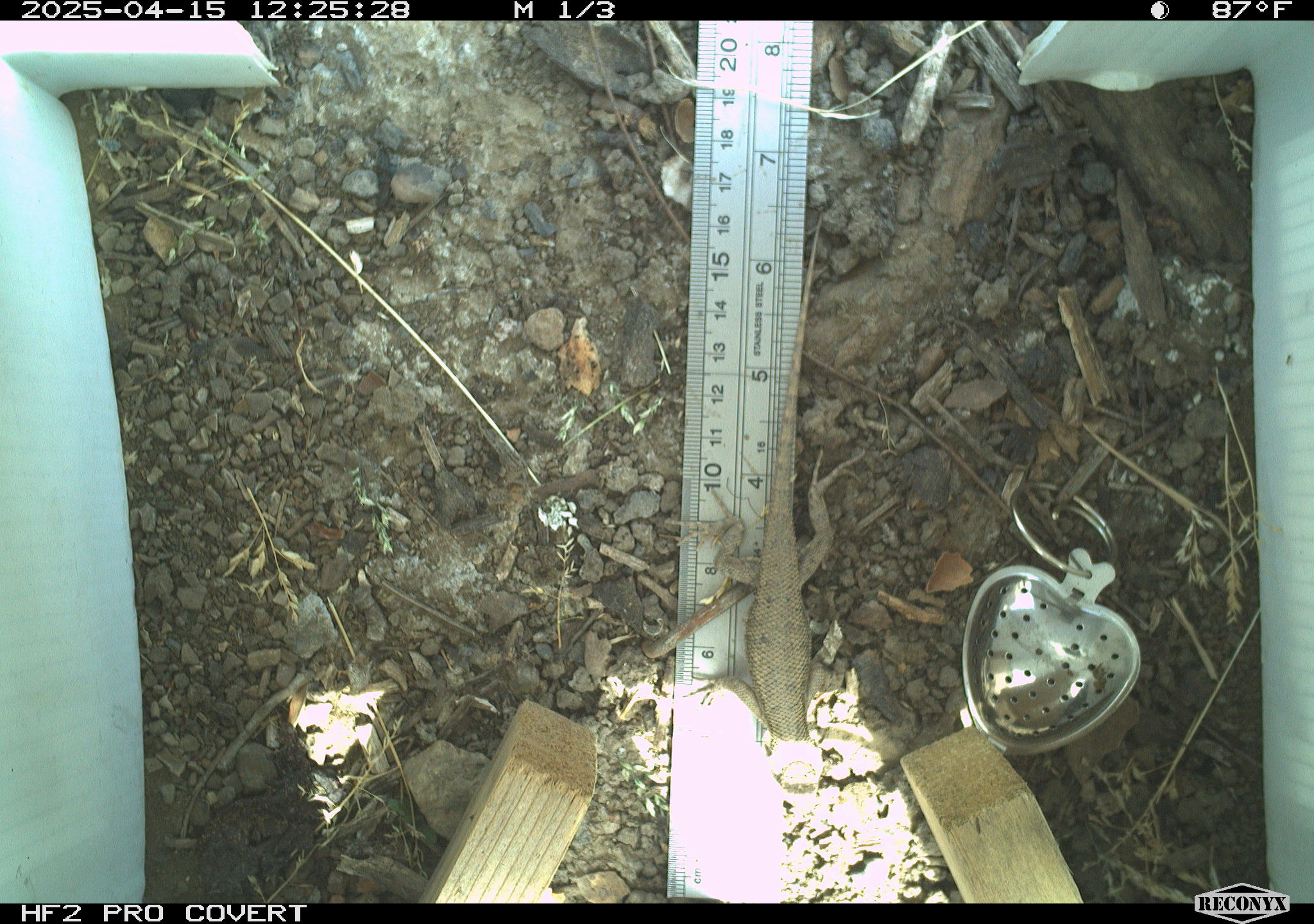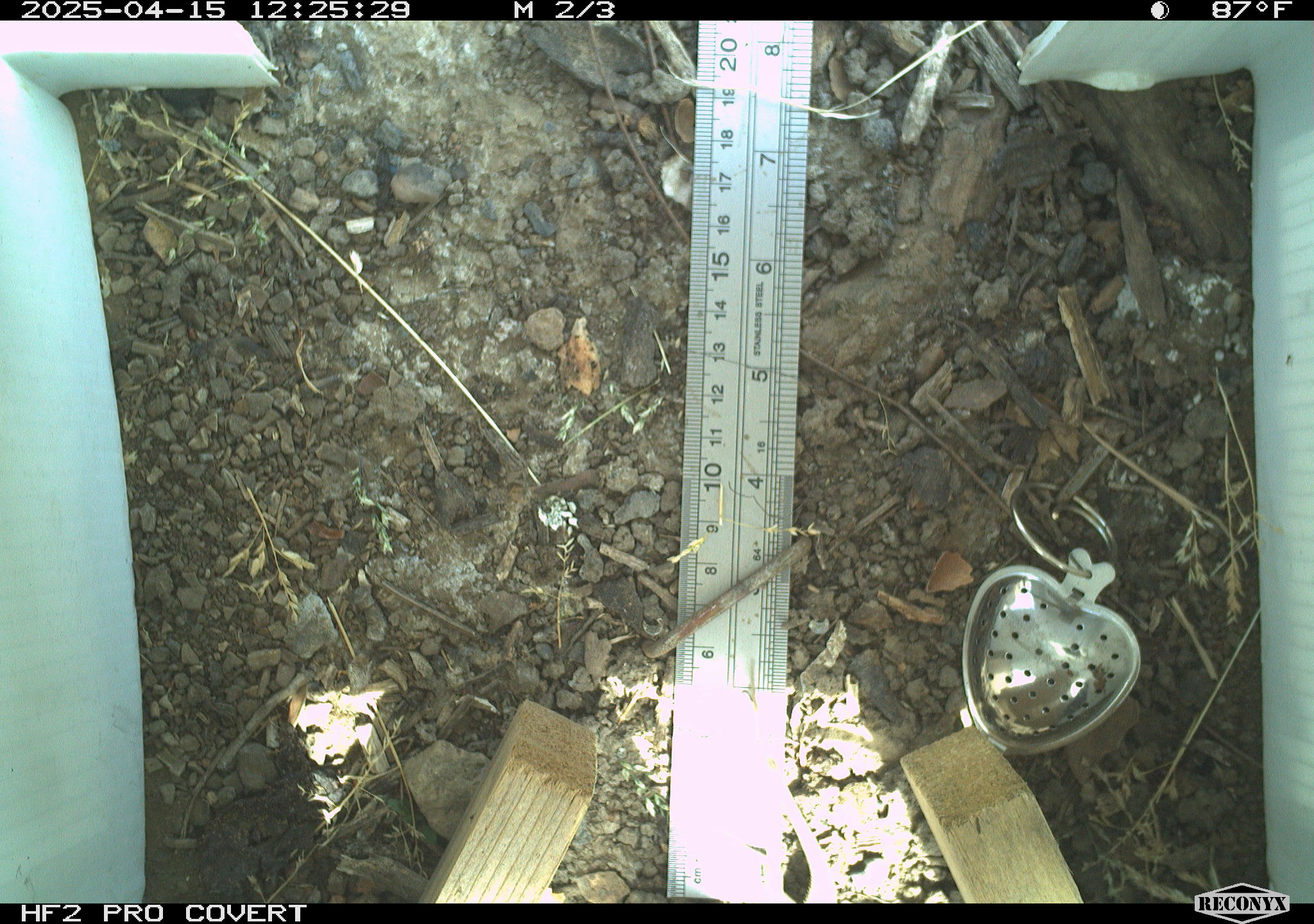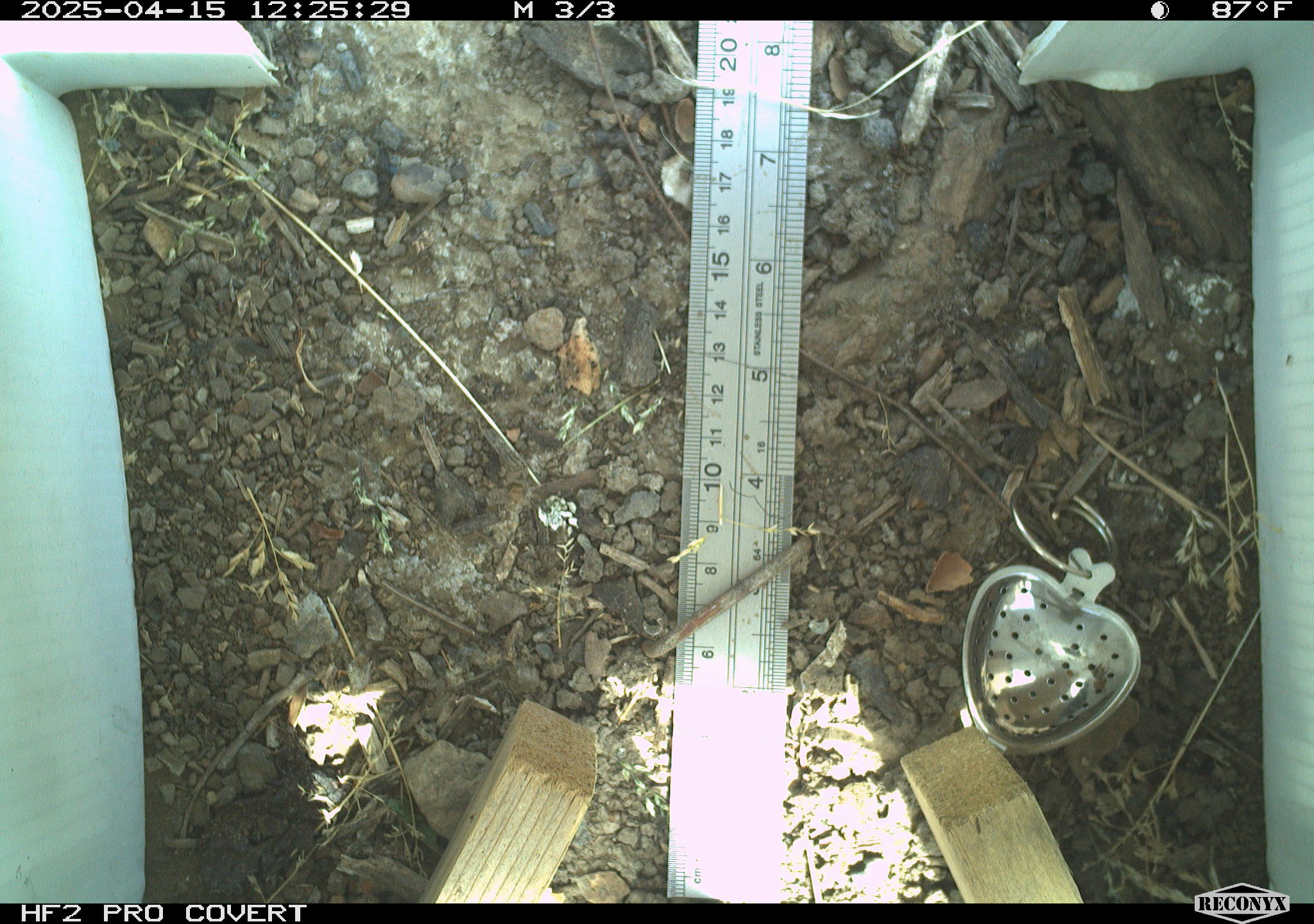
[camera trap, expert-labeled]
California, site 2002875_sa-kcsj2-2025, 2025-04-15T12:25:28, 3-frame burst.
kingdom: Animalia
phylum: Chordata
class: Reptilia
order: Squamata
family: Phrynosomatidae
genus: Sceloporus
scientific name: Sceloporus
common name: spiny lizards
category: sceloporus species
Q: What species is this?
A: Sceloporus species (spiny lizards) (Sceloporus).